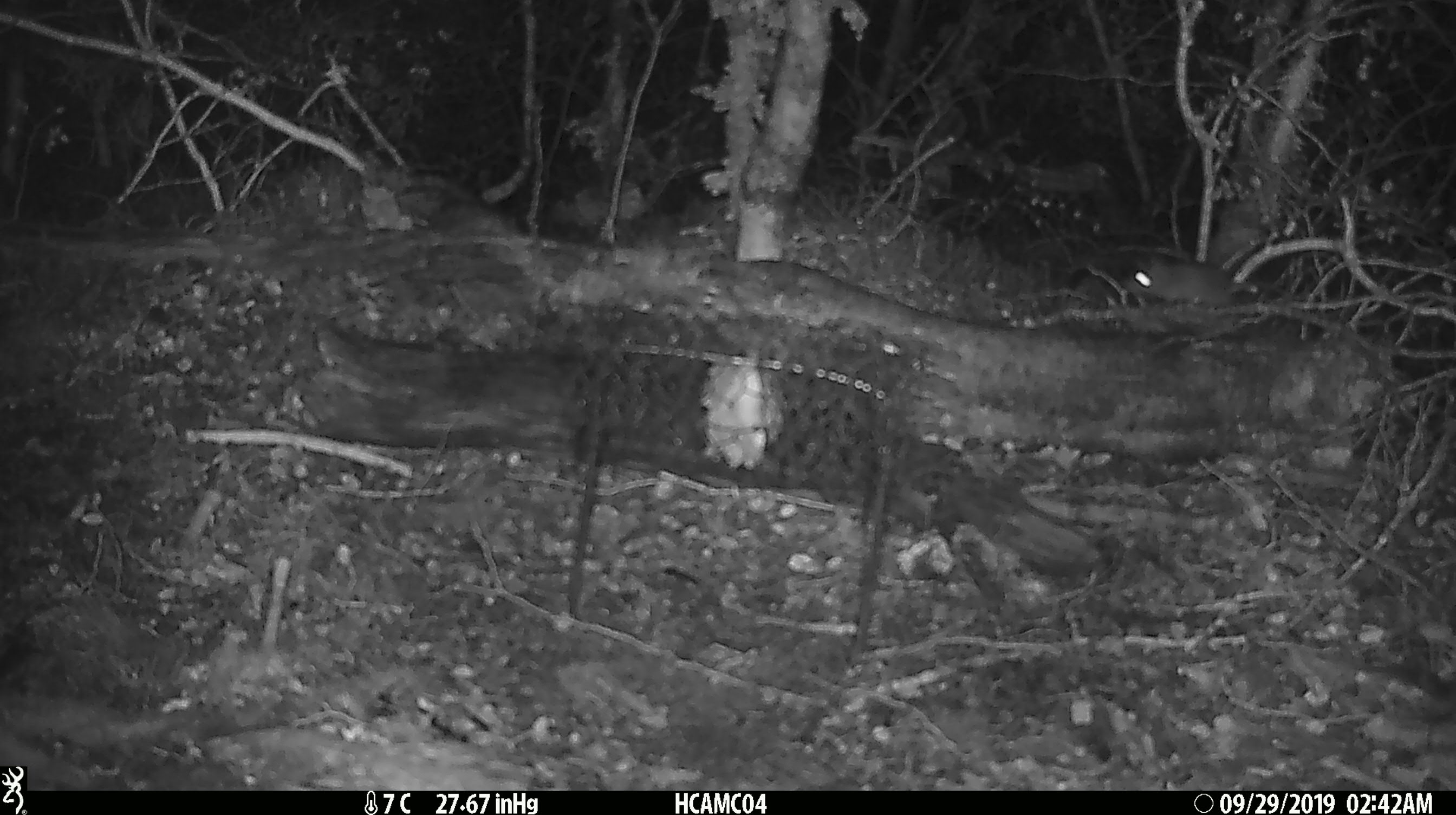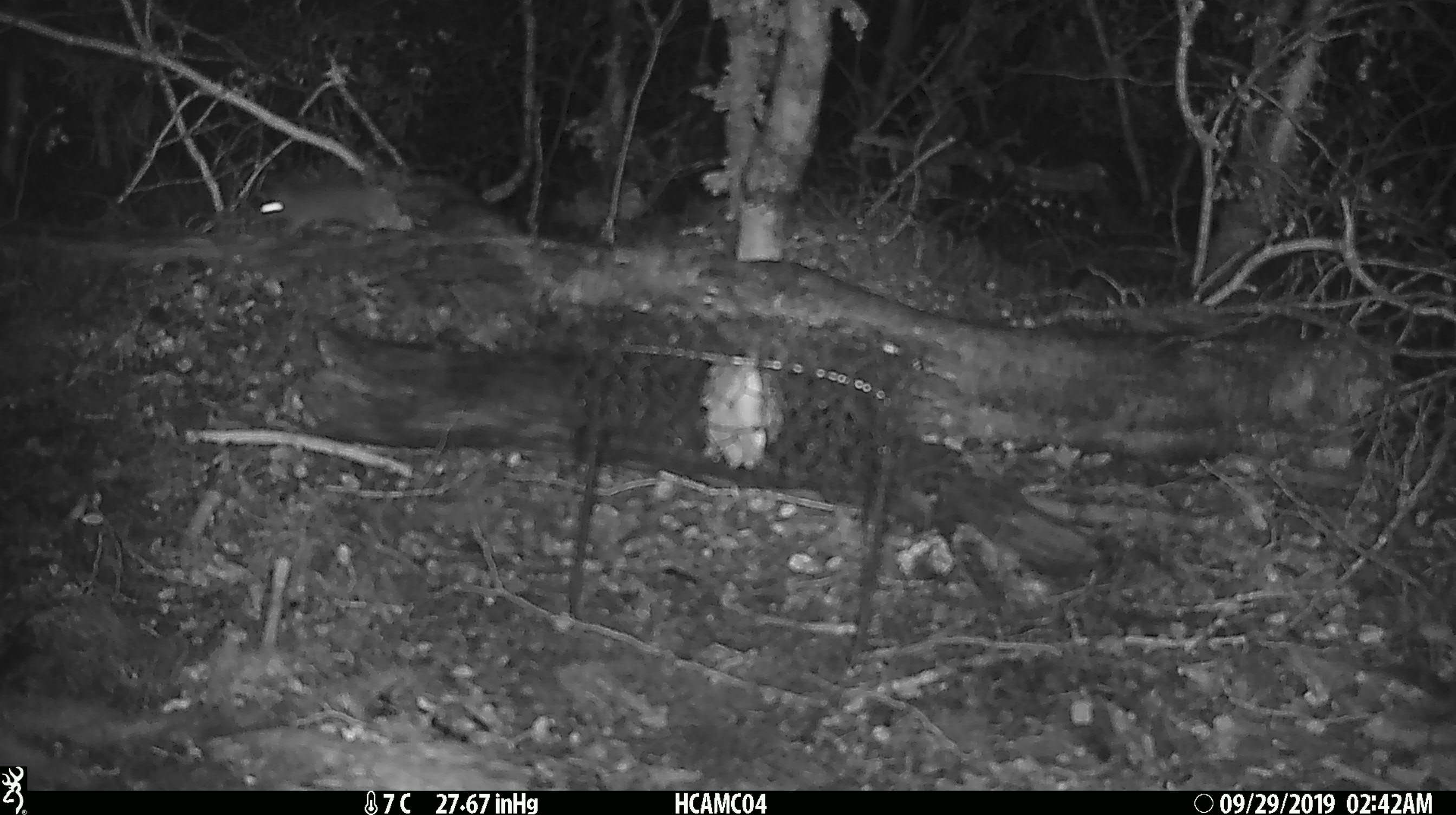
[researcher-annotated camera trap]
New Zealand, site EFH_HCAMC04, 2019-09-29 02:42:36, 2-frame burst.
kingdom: Animalia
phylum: Chordata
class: Mammalia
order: Rodentia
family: Muridae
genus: Mus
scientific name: Mus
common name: mouse